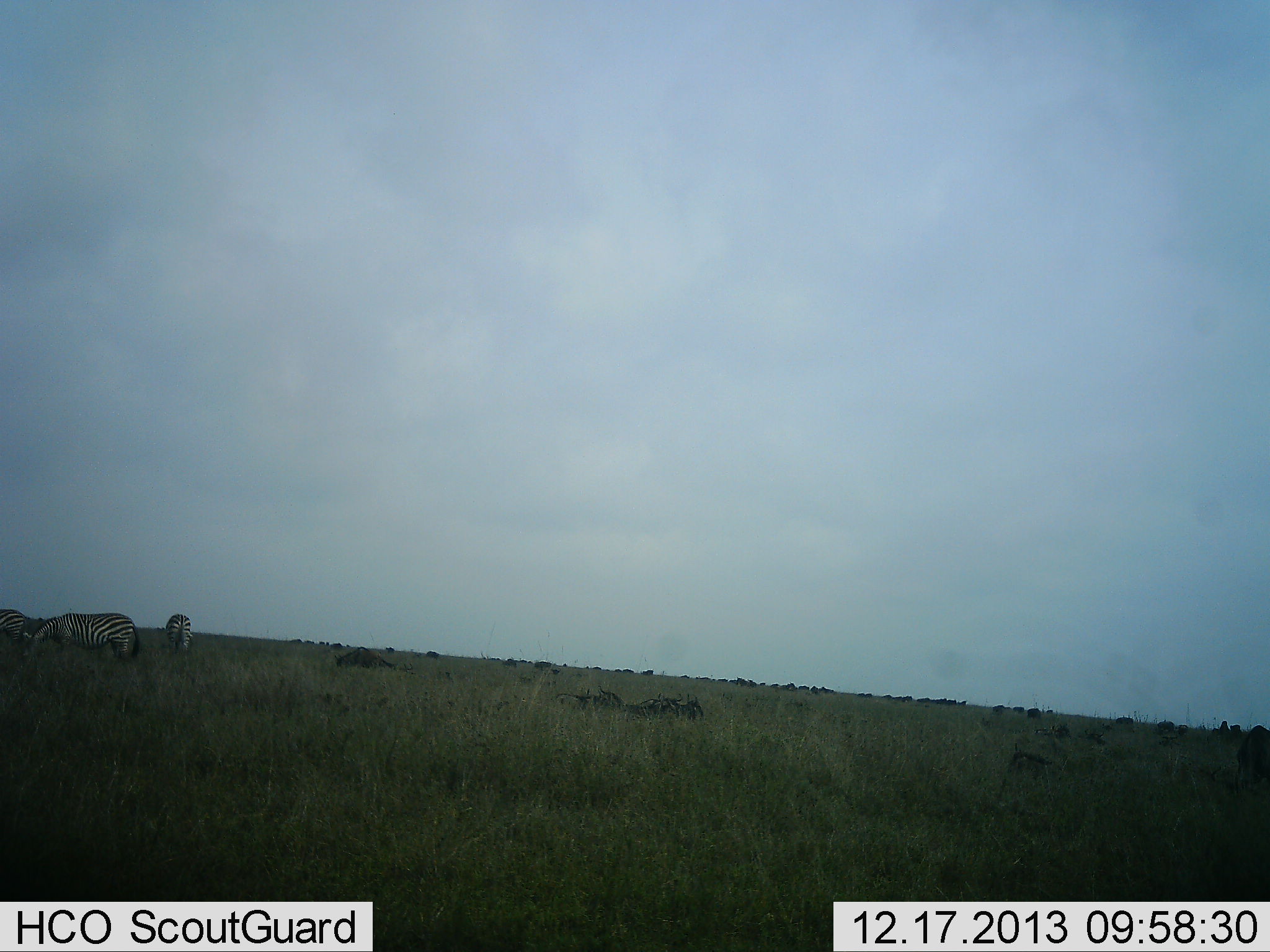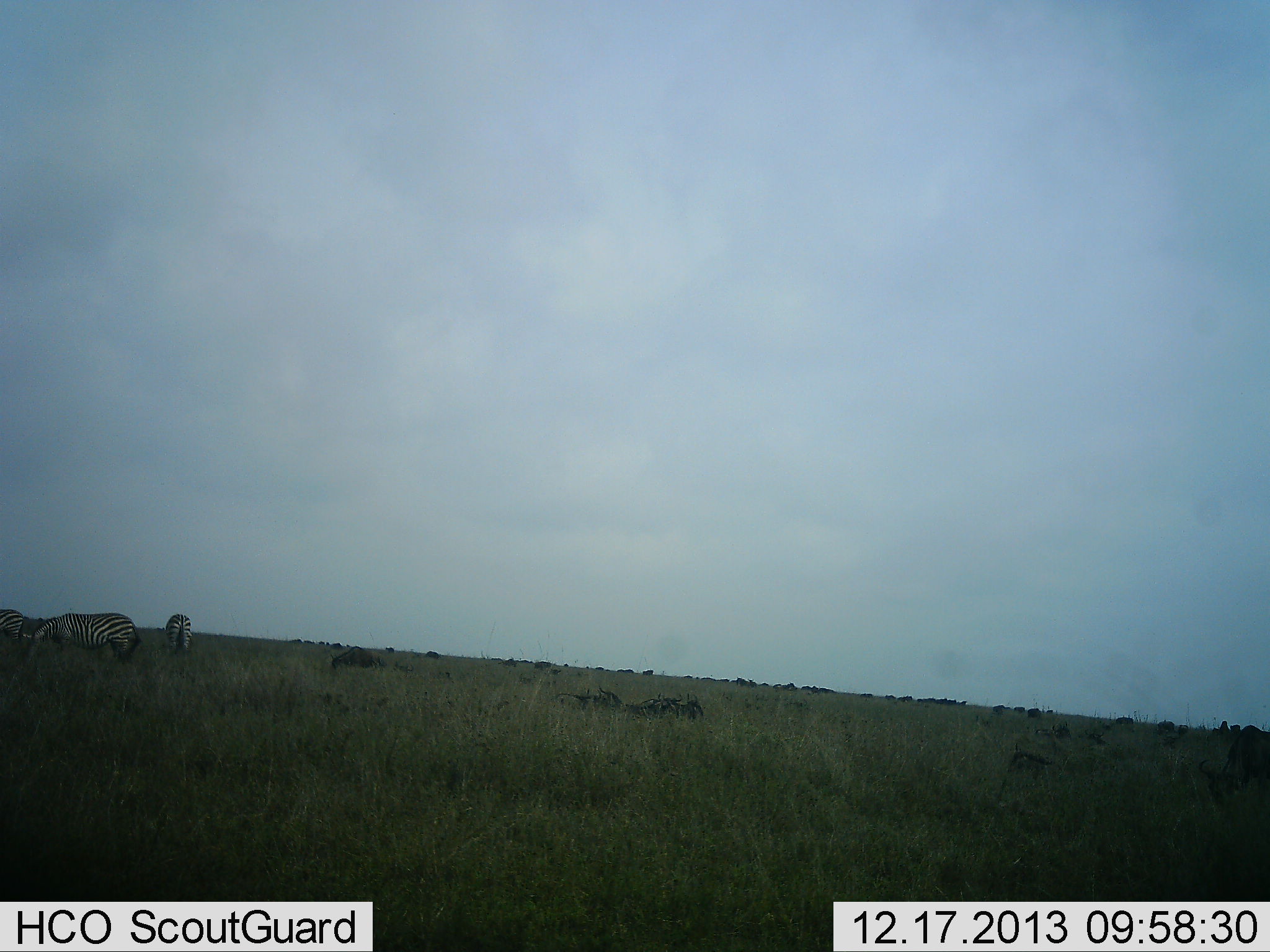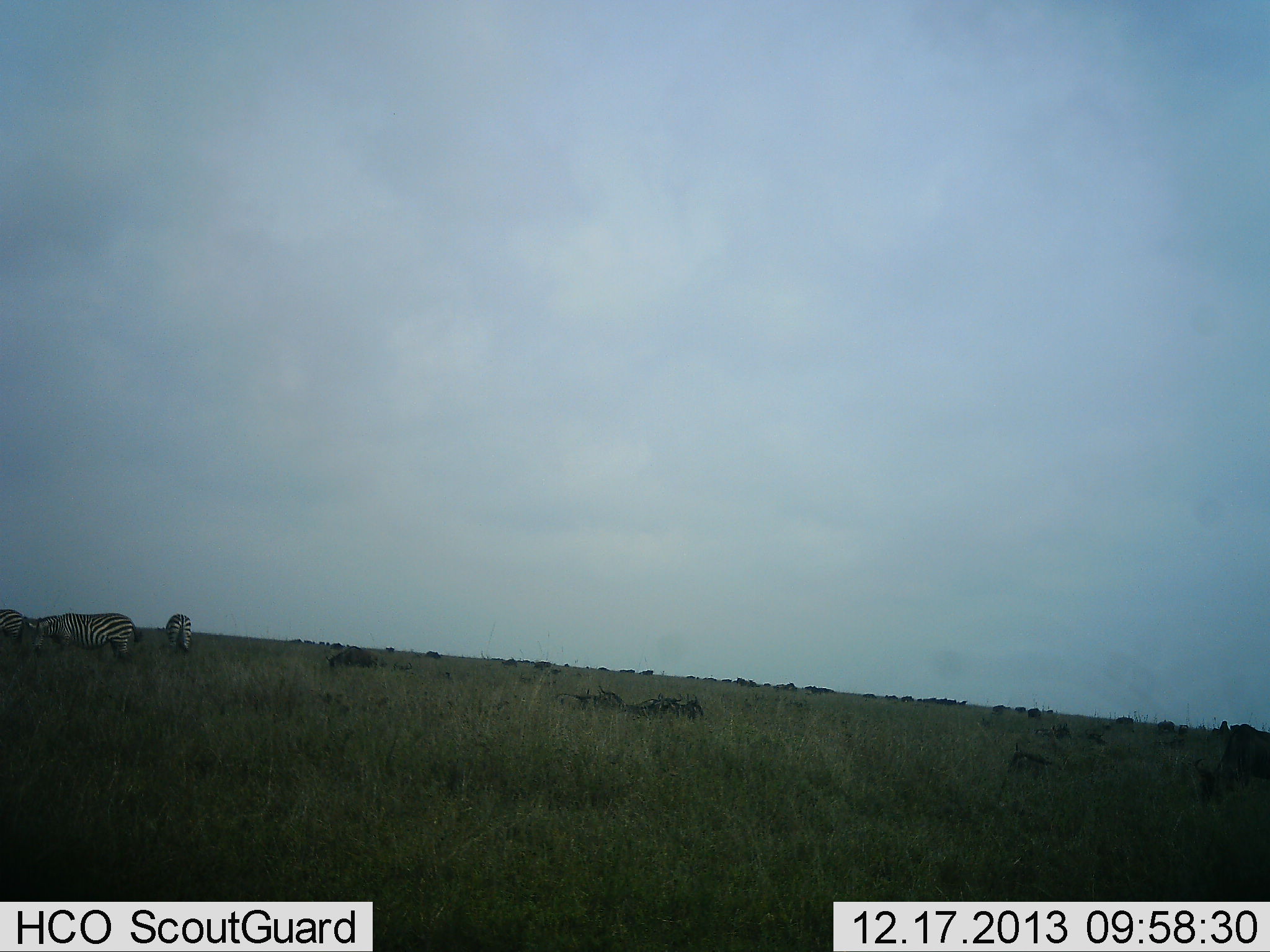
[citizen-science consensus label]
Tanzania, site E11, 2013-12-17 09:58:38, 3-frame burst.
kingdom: Animalia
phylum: Chordata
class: Mammalia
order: Artiodactyla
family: Bovidae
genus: Connochaetes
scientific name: Connochaetes taurinus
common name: blue wildebeest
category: wildebeest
Wildebeest (blue wildebeest) (Connochaetes taurinus), count 11-50. Behavior (volunteer vote fractions): standing 18%, resting 55%, moving 36%, interacting 0%. Young present (vote fraction): 0%. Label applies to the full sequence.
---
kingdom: Animalia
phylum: Chordata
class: Mammalia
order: Perissodactyla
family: Equidae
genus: Equus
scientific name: Equus quagga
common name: plains zebra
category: zebra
Zebra (plains zebra) (Equus quagga), count 3. Behavior (volunteer vote fractions): standing 53%, resting 0%, moving 0%, interacting 0%. Young present (vote fraction): 0%. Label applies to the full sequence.